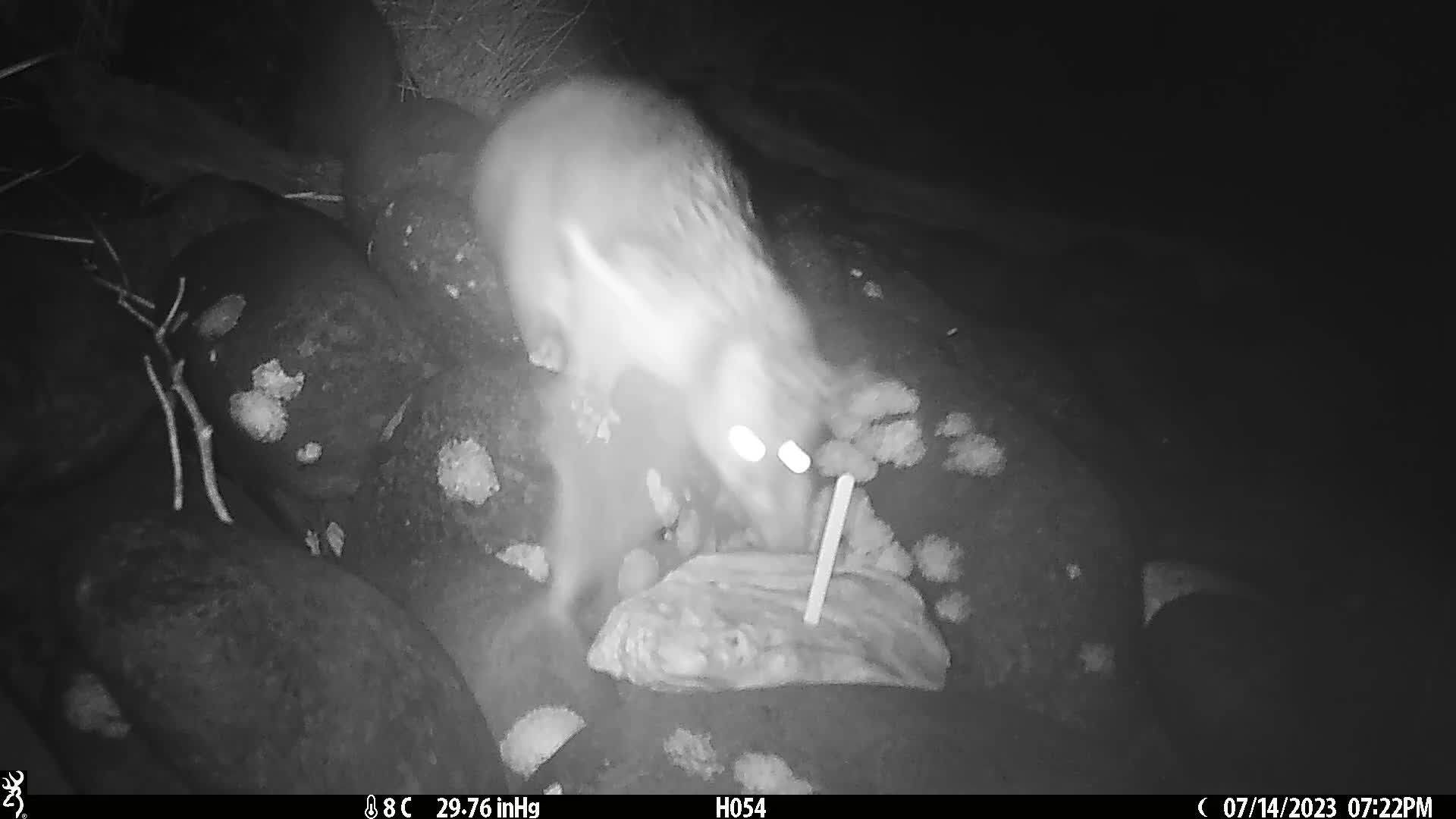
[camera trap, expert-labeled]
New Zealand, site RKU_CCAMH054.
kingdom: Animalia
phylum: Chordata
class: Mammalia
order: Diprotodontia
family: Phalangeridae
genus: Trichosurus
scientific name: Trichosurus vulpecula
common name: common brushtail possum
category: possum